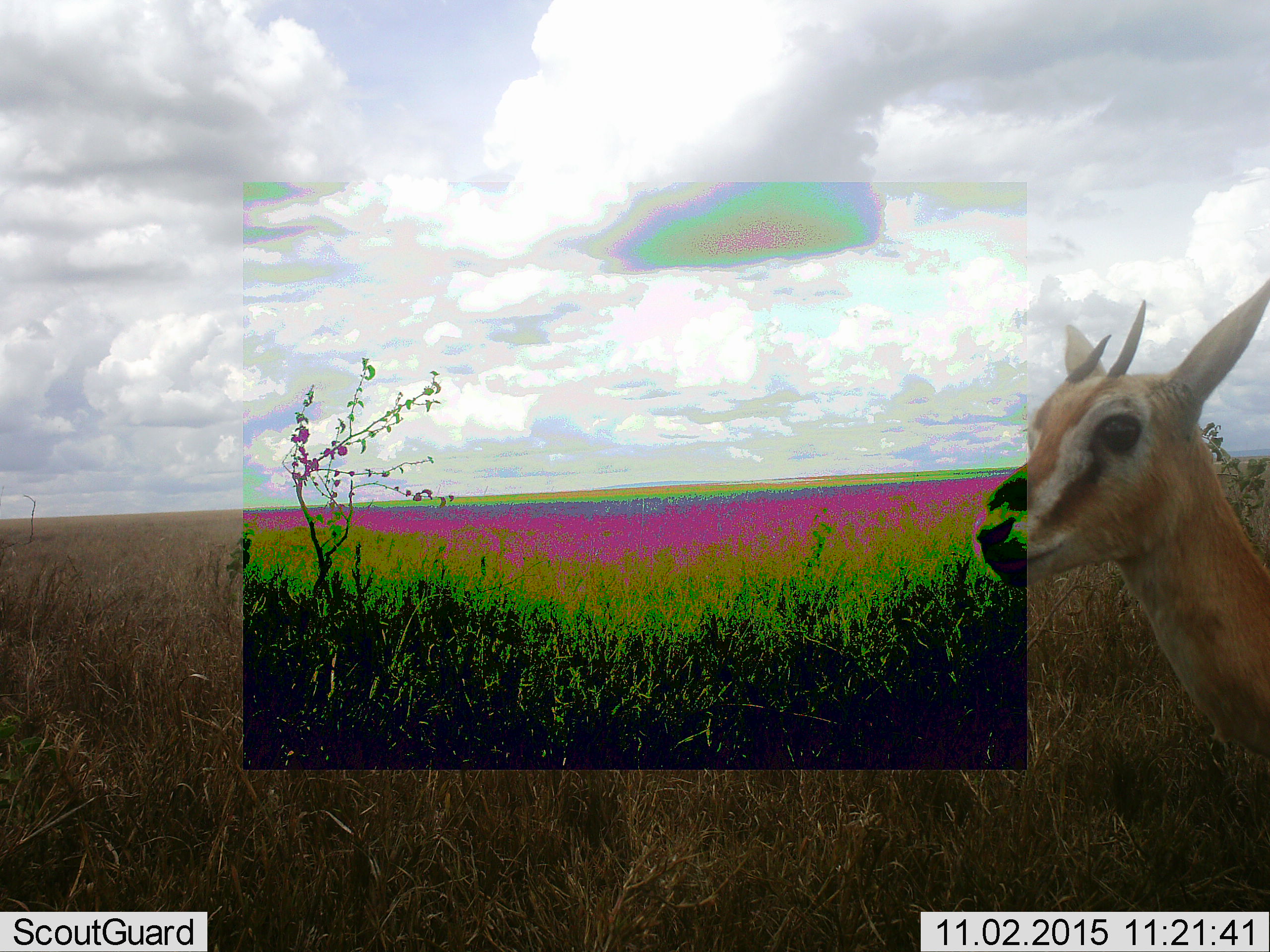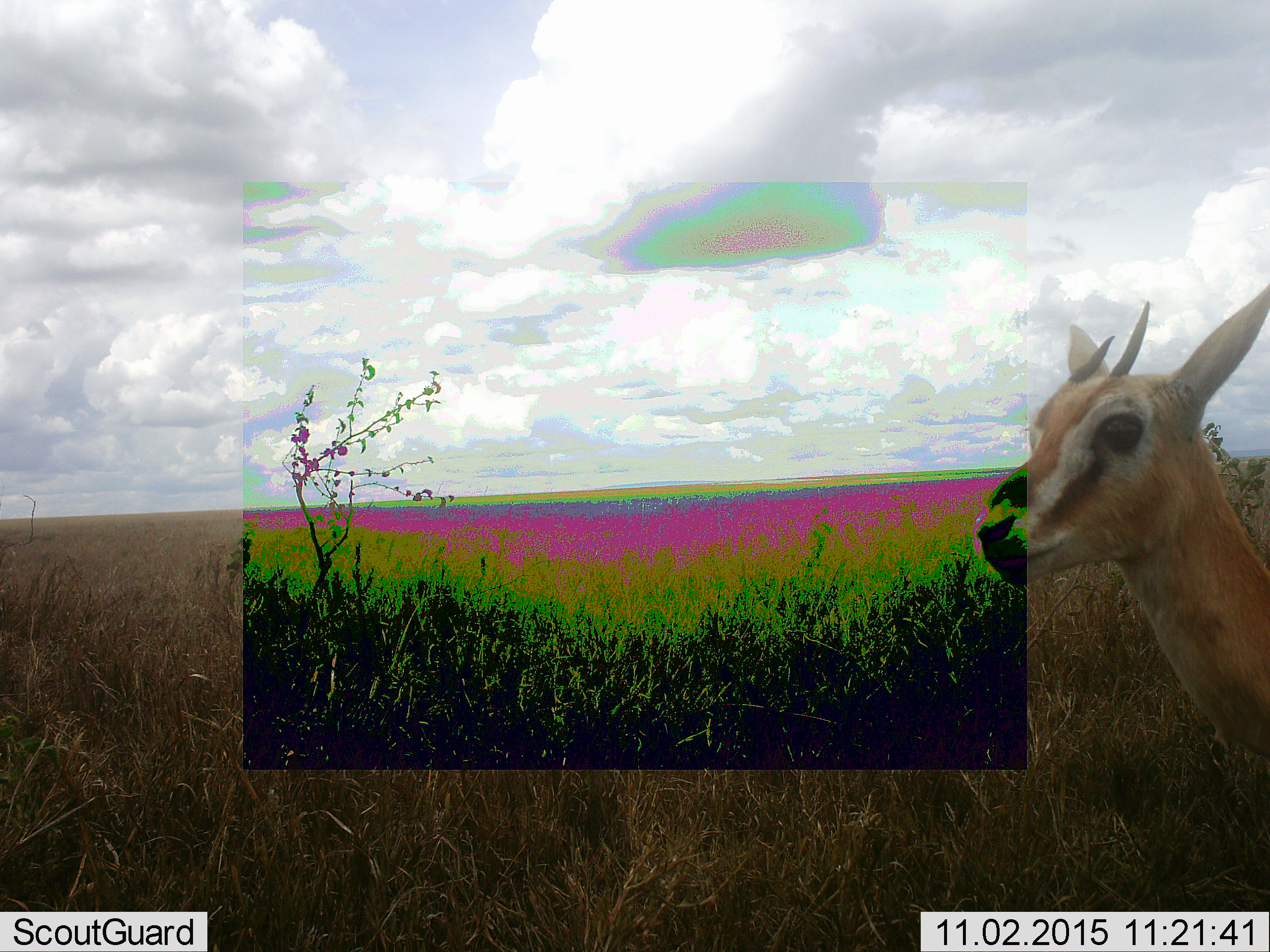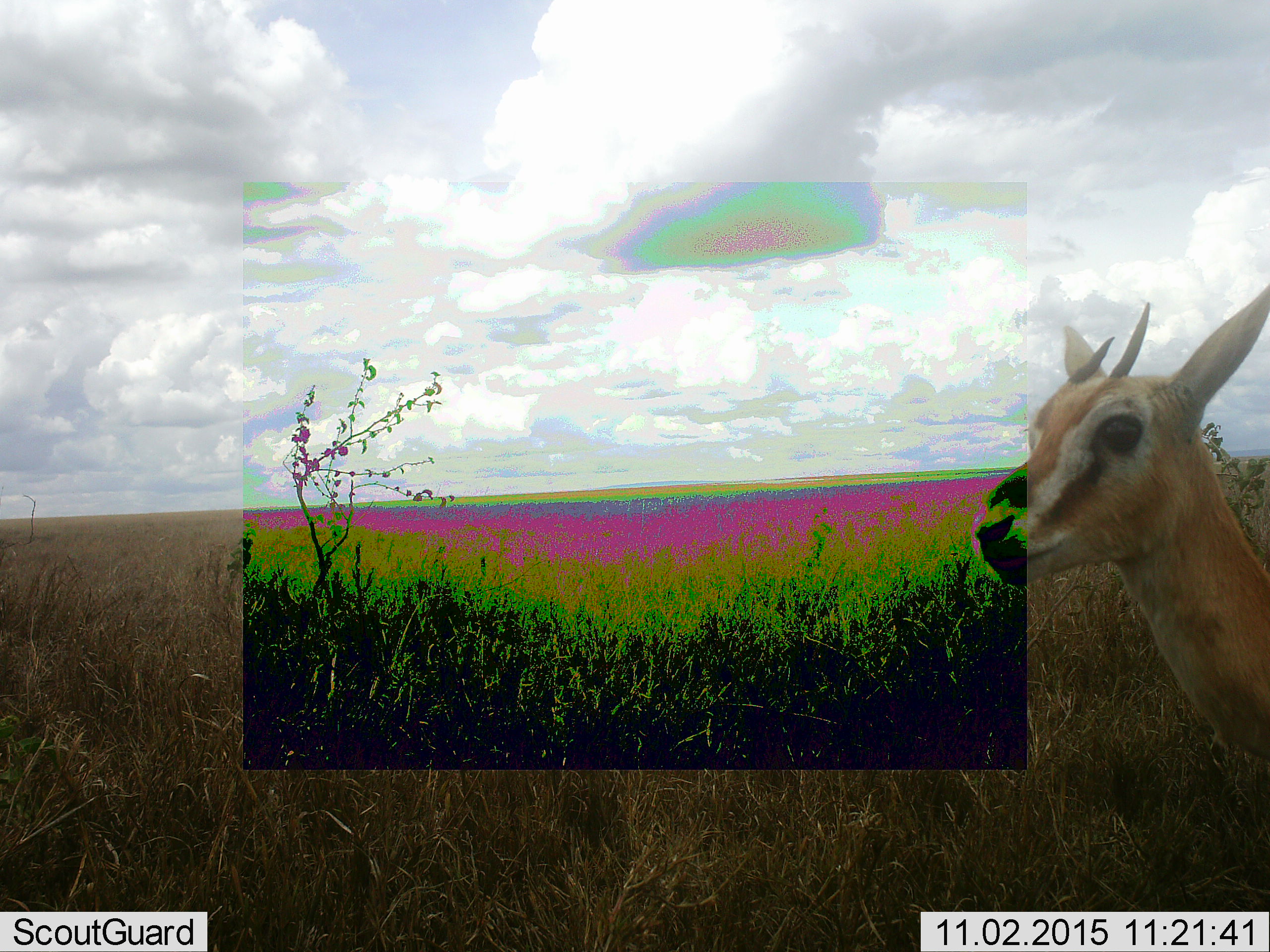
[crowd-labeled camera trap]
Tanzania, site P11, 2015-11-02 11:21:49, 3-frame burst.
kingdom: Animalia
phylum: Chordata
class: Mammalia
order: Artiodactyla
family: Bovidae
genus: Eudorcas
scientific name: Eudorcas thomsonii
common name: thomson's gazelle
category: gazellethomsons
Gazellethomsons (thomson's gazelle) (Eudorcas thomsonii), count 1. Behavior (volunteer vote fractions): standing 100%, resting 0%, moving 0%, interacting 0%. Young present (vote fraction): 0%. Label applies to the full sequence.